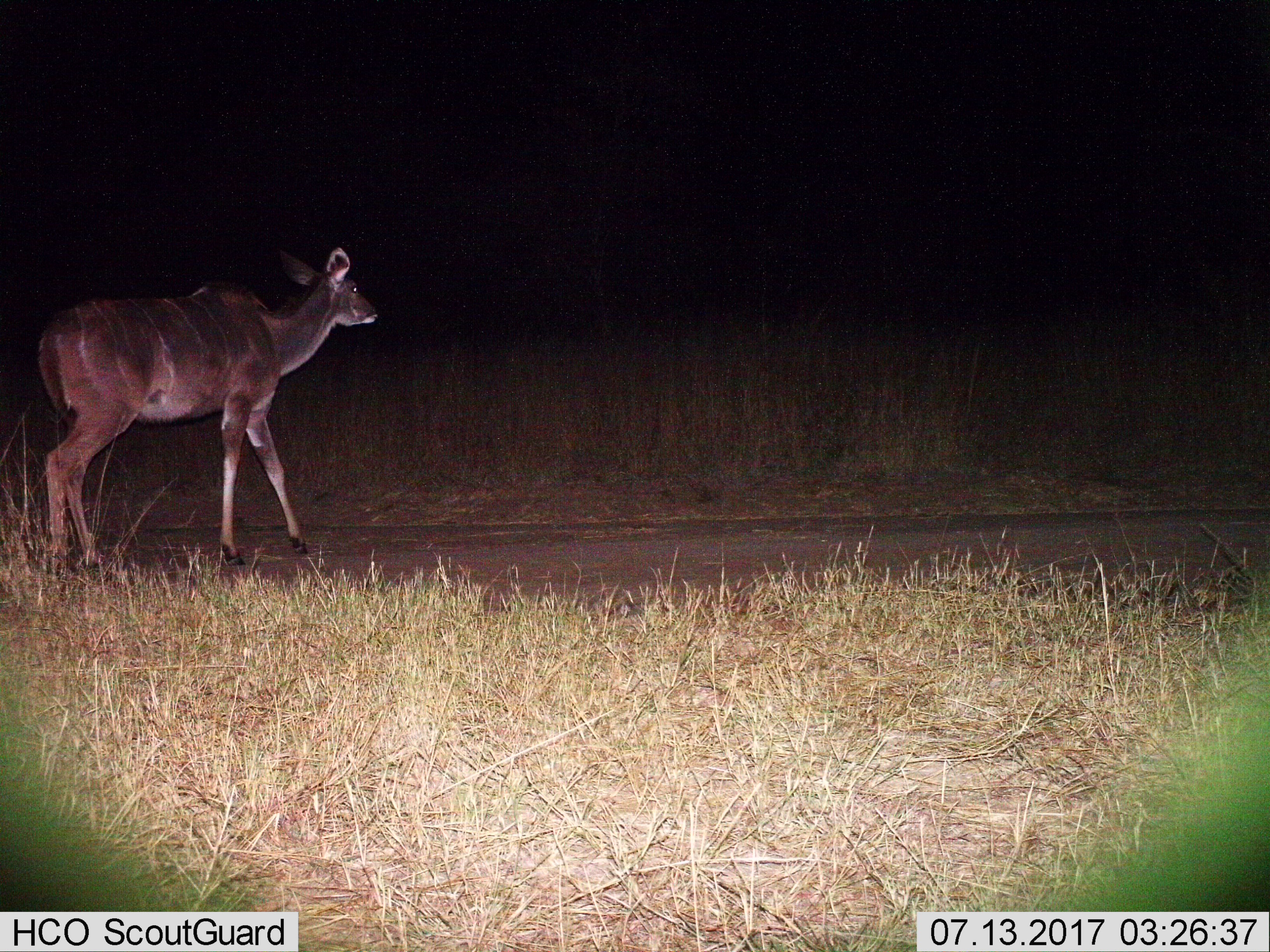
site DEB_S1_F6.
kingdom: Animalia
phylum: Chordata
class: Mammalia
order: Artiodactyla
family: Bovidae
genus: Tragelaphus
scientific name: Tragelaphus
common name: kudu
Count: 1.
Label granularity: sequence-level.